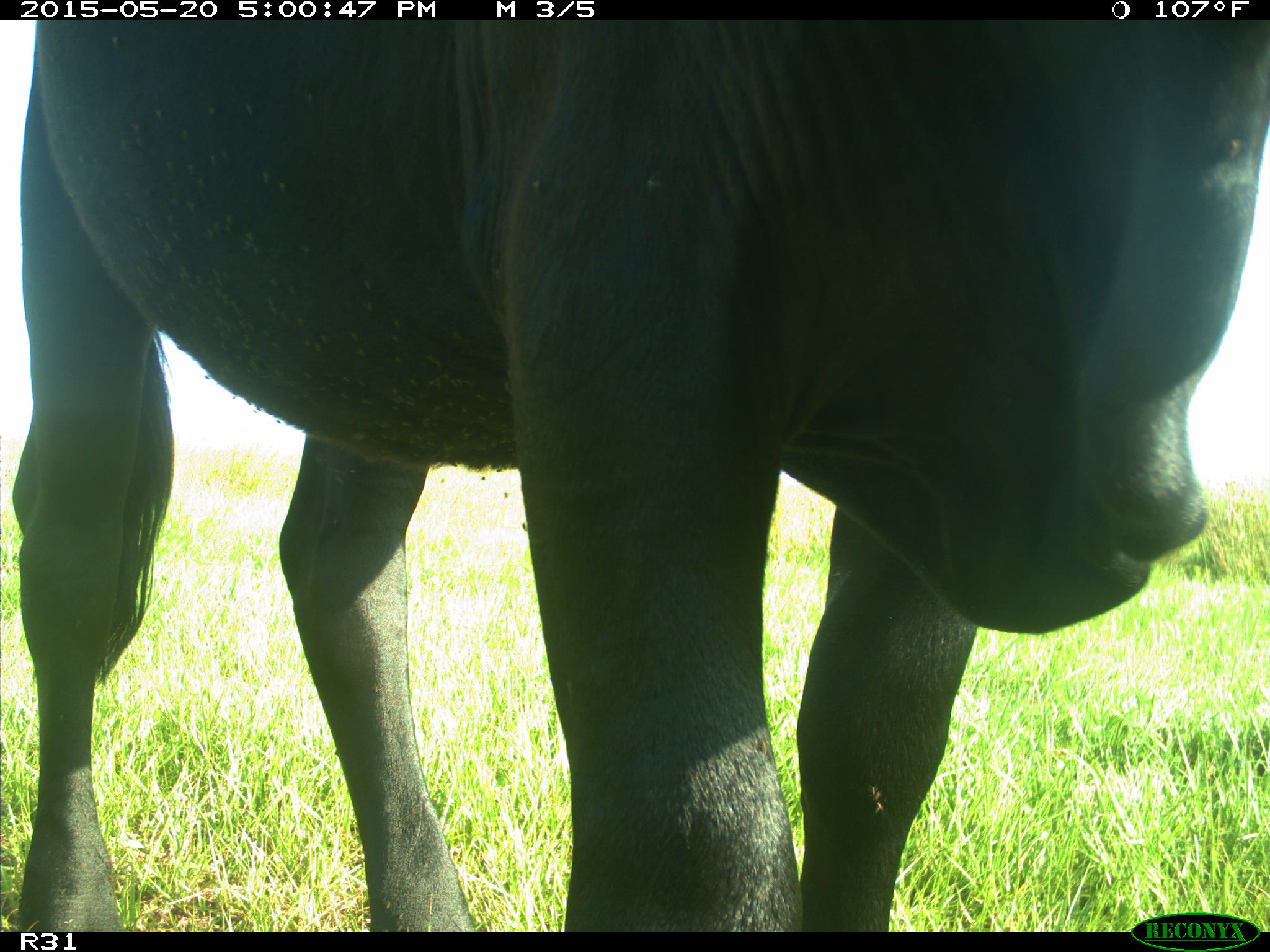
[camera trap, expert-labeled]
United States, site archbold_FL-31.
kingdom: Animalia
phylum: Chordata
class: Mammalia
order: Artiodactyla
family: Bovidae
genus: Bos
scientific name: Bos taurus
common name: domestic cow